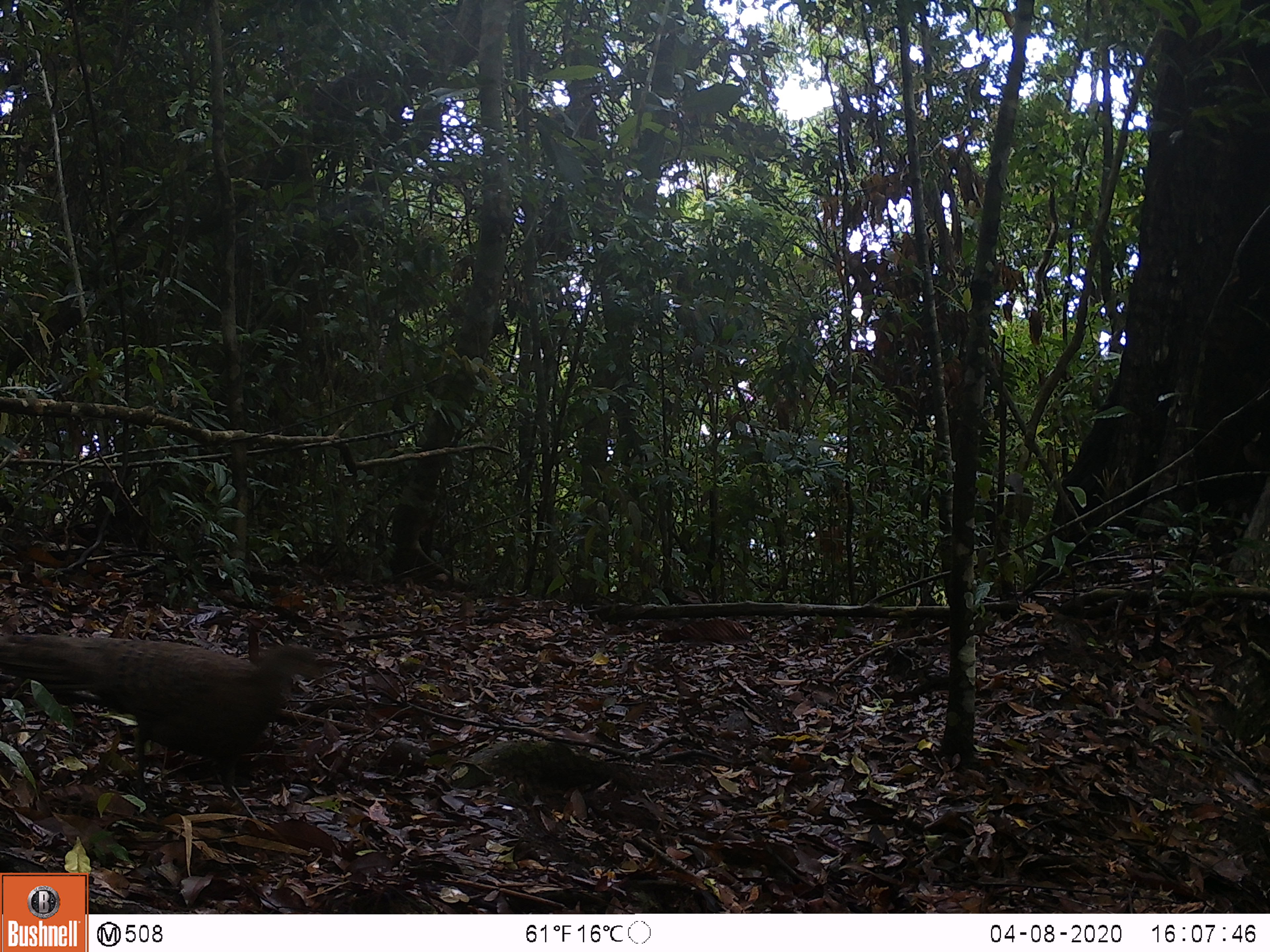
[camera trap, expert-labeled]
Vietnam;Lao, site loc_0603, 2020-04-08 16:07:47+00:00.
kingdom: Animalia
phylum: Chordata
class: Aves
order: Galliformes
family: Phasianidae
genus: Polyplectron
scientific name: Polyplectron bicalcaratum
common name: gray peacock-pheasant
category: grey peacock pheasant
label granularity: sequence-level